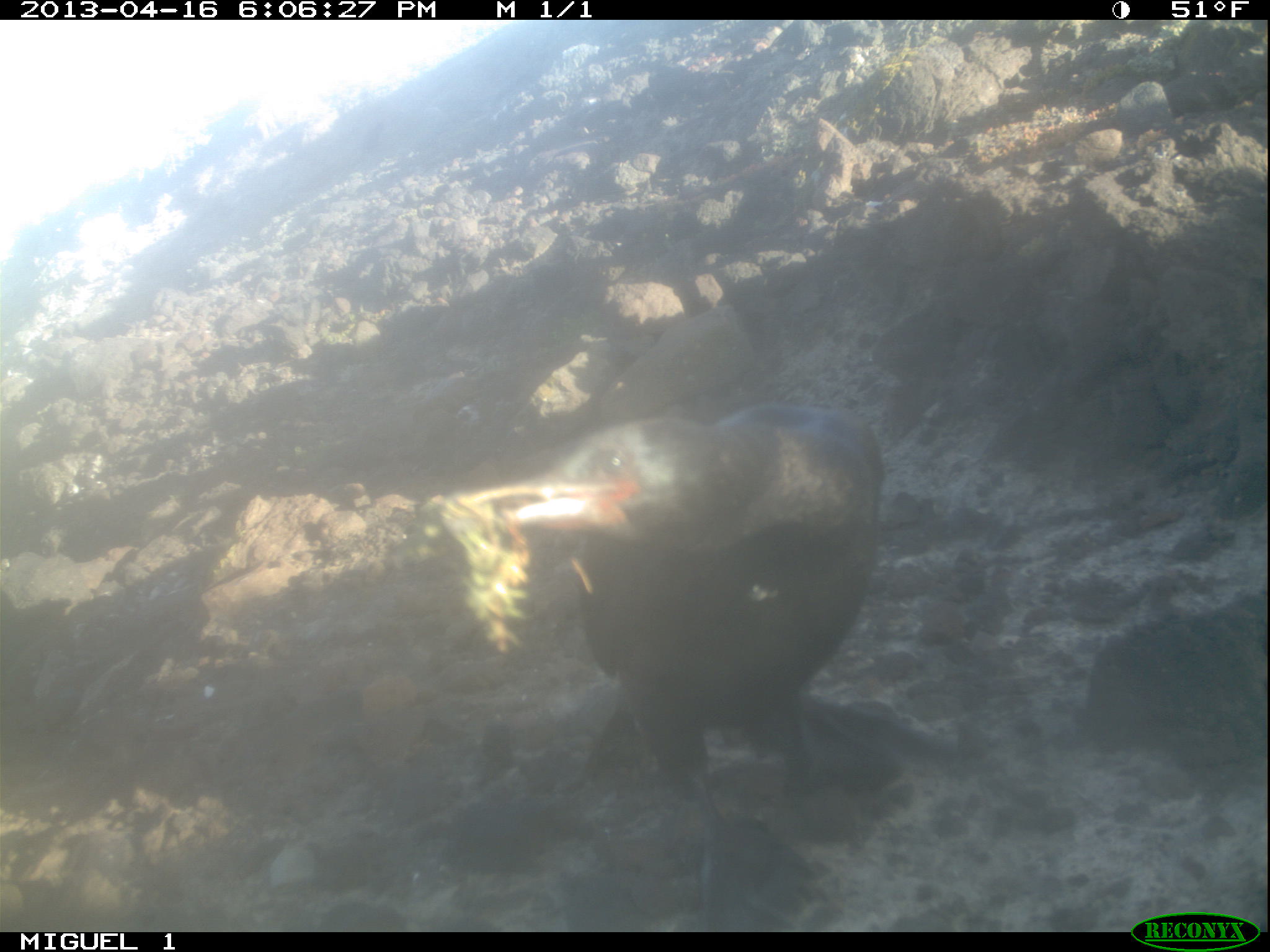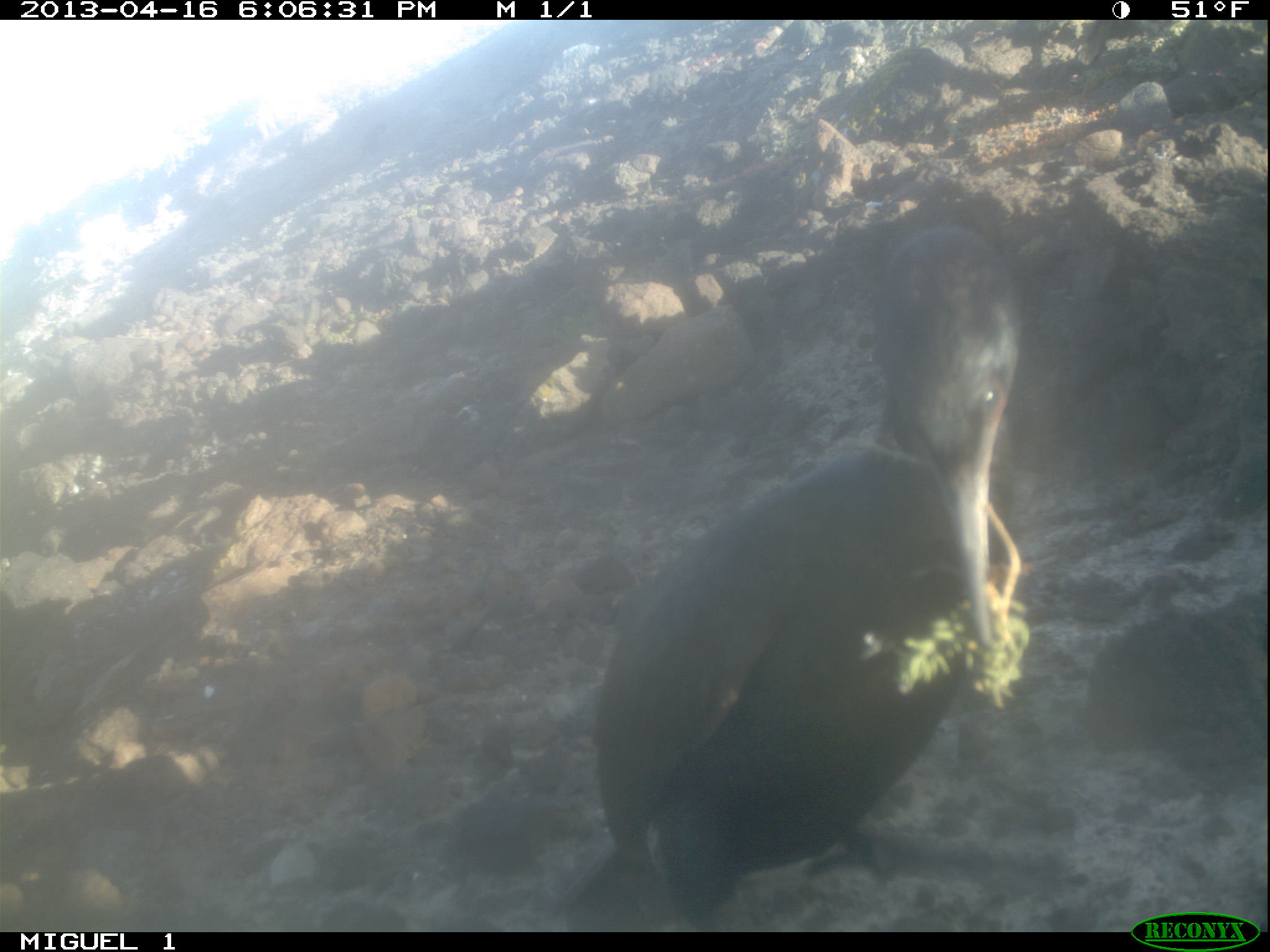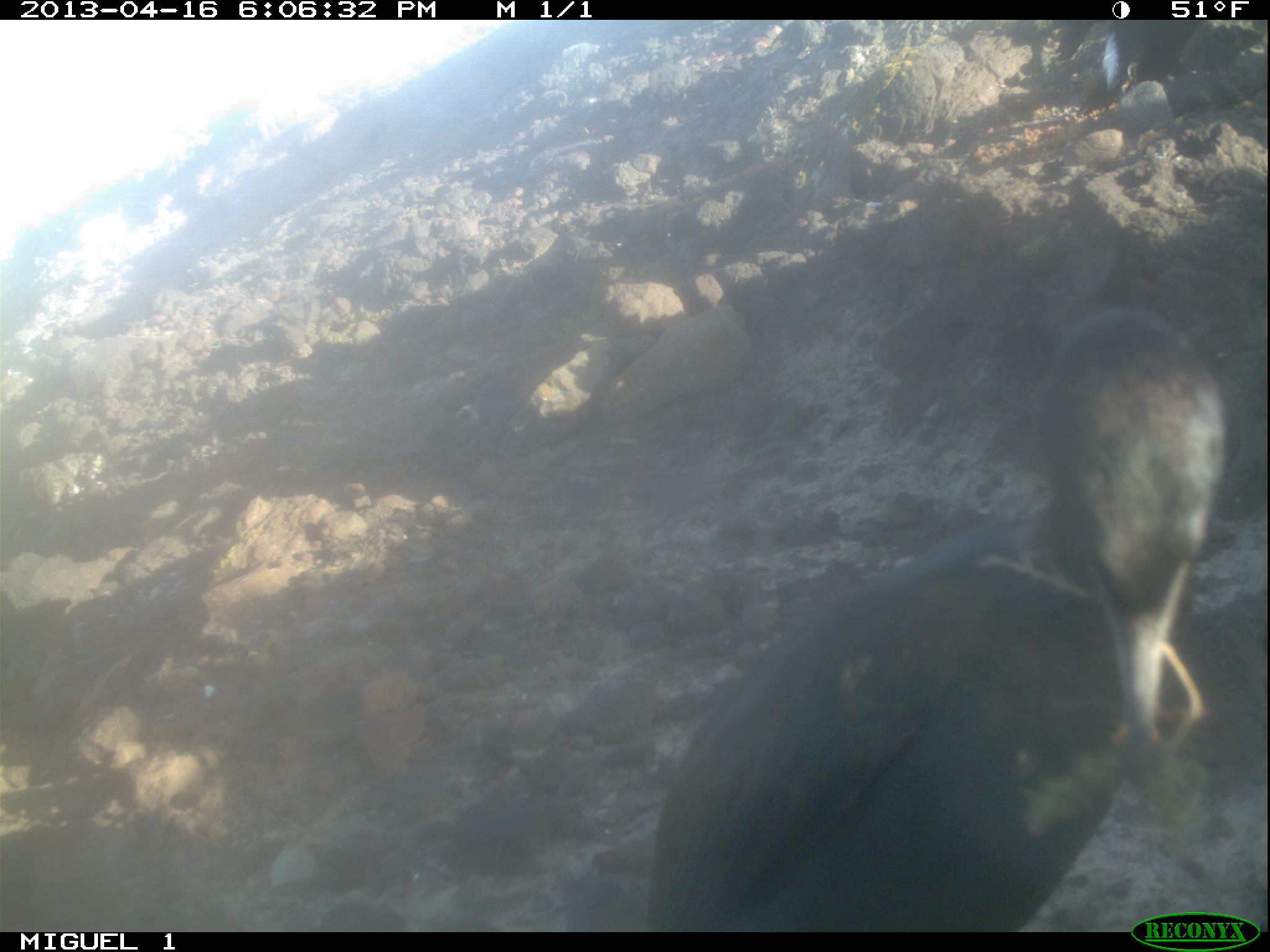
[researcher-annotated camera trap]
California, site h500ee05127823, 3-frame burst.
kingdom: Animalia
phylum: Chordata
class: Aves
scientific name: Aves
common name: bird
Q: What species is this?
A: Bird (Aves).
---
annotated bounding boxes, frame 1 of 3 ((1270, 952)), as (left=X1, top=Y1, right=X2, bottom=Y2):
bird: (left=512, top=400, right=914, bottom=931)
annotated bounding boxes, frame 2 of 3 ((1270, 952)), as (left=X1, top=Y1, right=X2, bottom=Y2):
bird: (left=597, top=227, right=1028, bottom=923)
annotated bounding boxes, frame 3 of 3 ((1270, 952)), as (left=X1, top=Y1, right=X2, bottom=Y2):
bird: (left=641, top=309, right=1228, bottom=933)